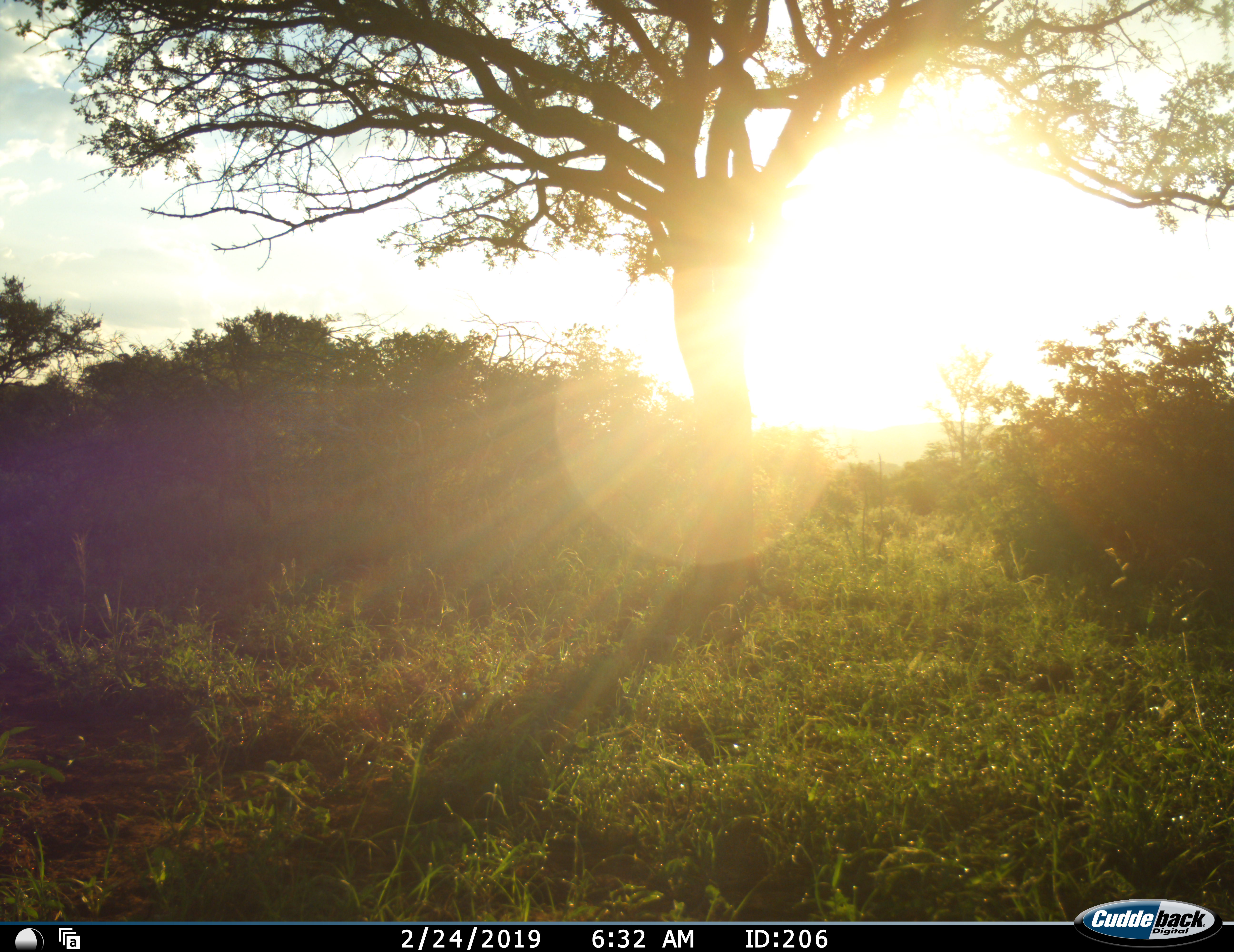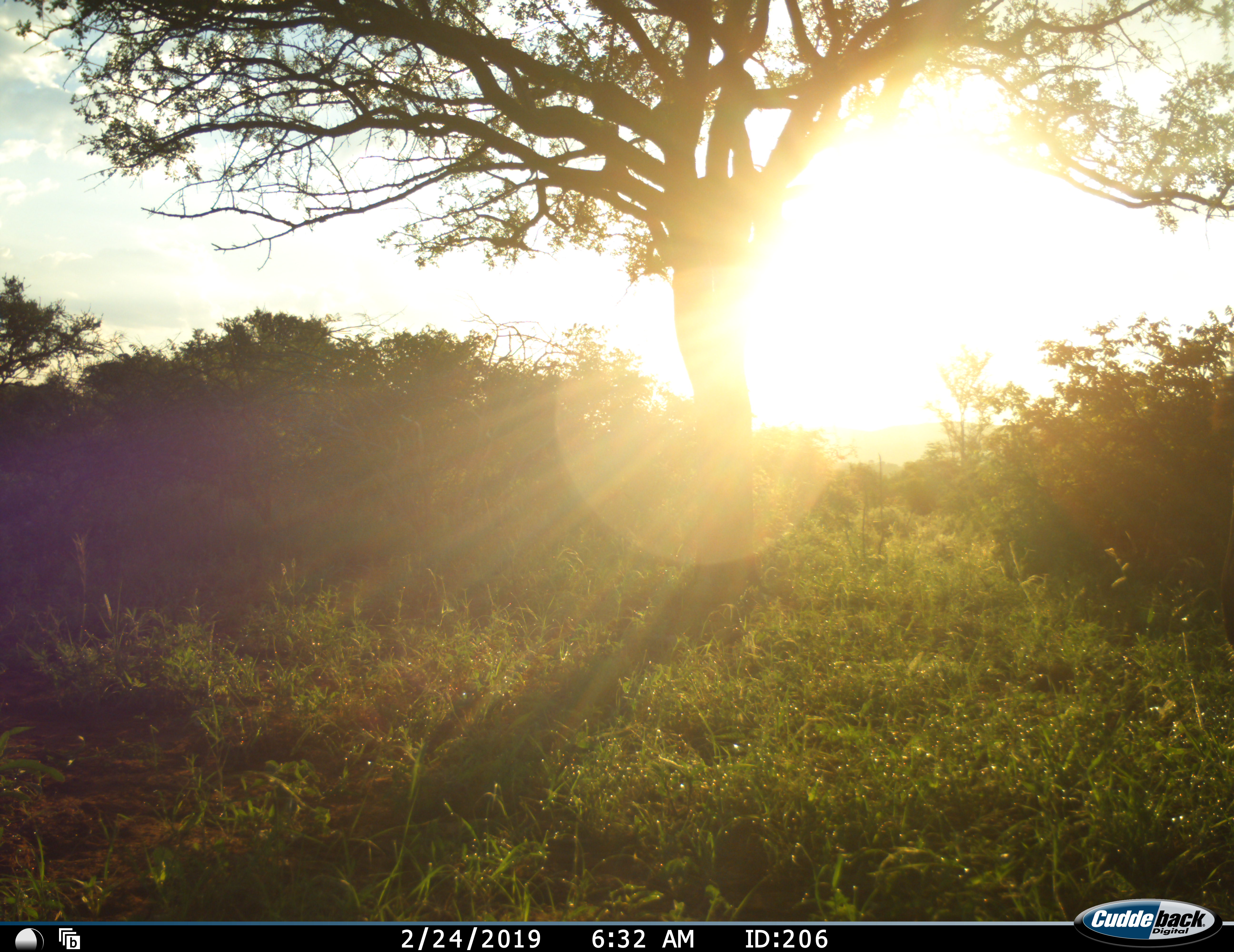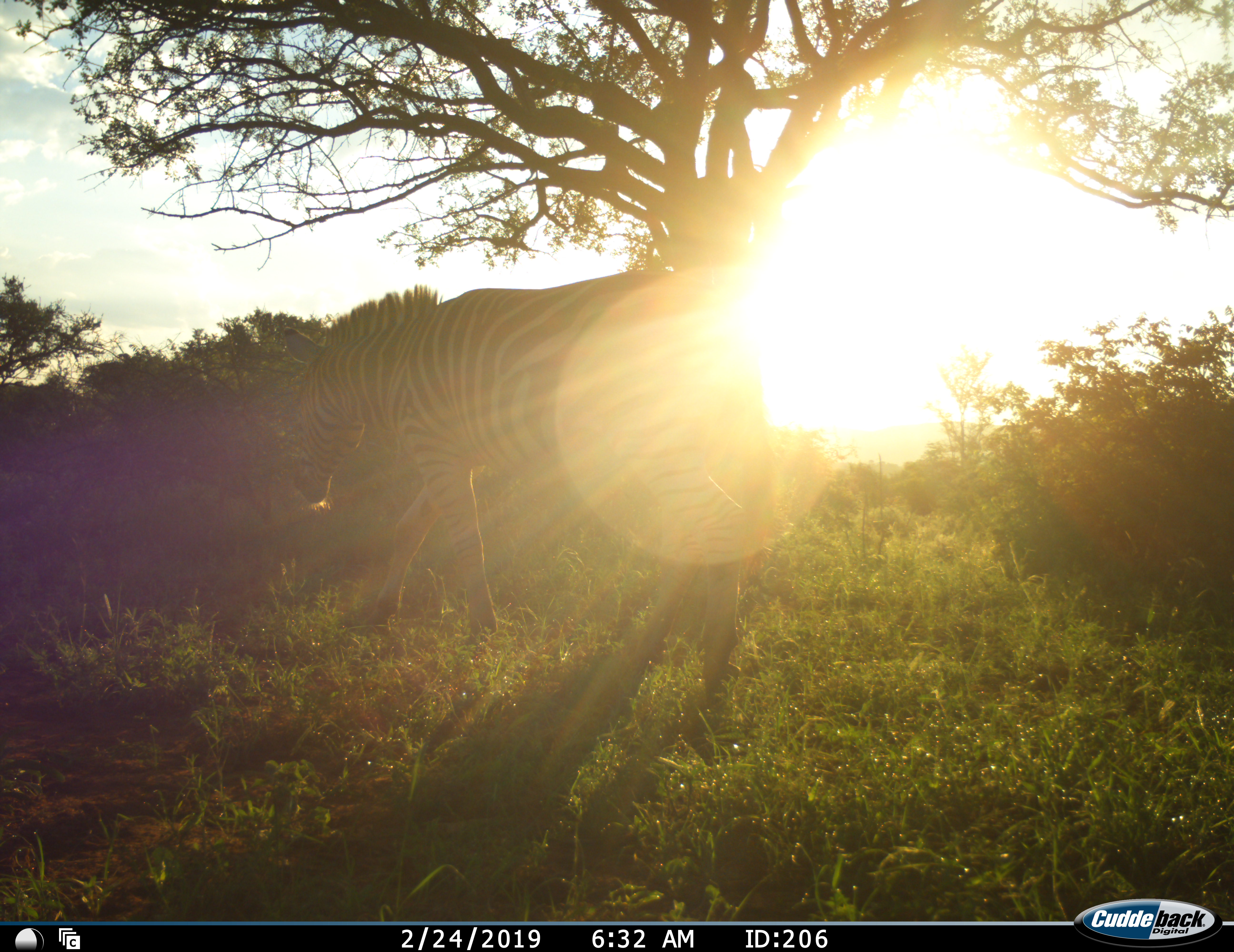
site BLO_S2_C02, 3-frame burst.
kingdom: Animalia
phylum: Chordata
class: Mammalia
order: Perissodactyla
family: Equidae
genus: Equus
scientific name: Equus quagga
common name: plains zebra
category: zebraplains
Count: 1.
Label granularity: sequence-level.